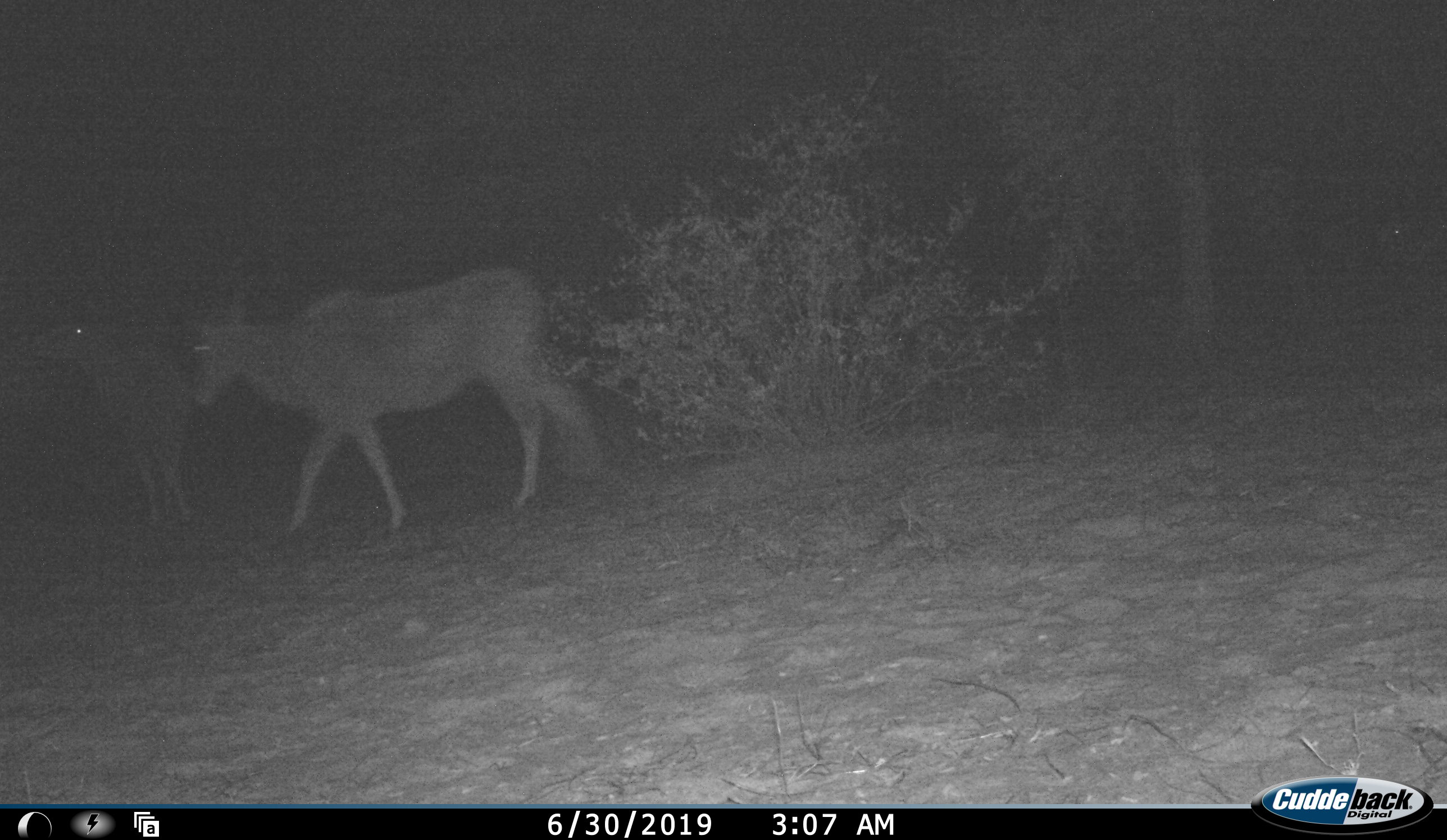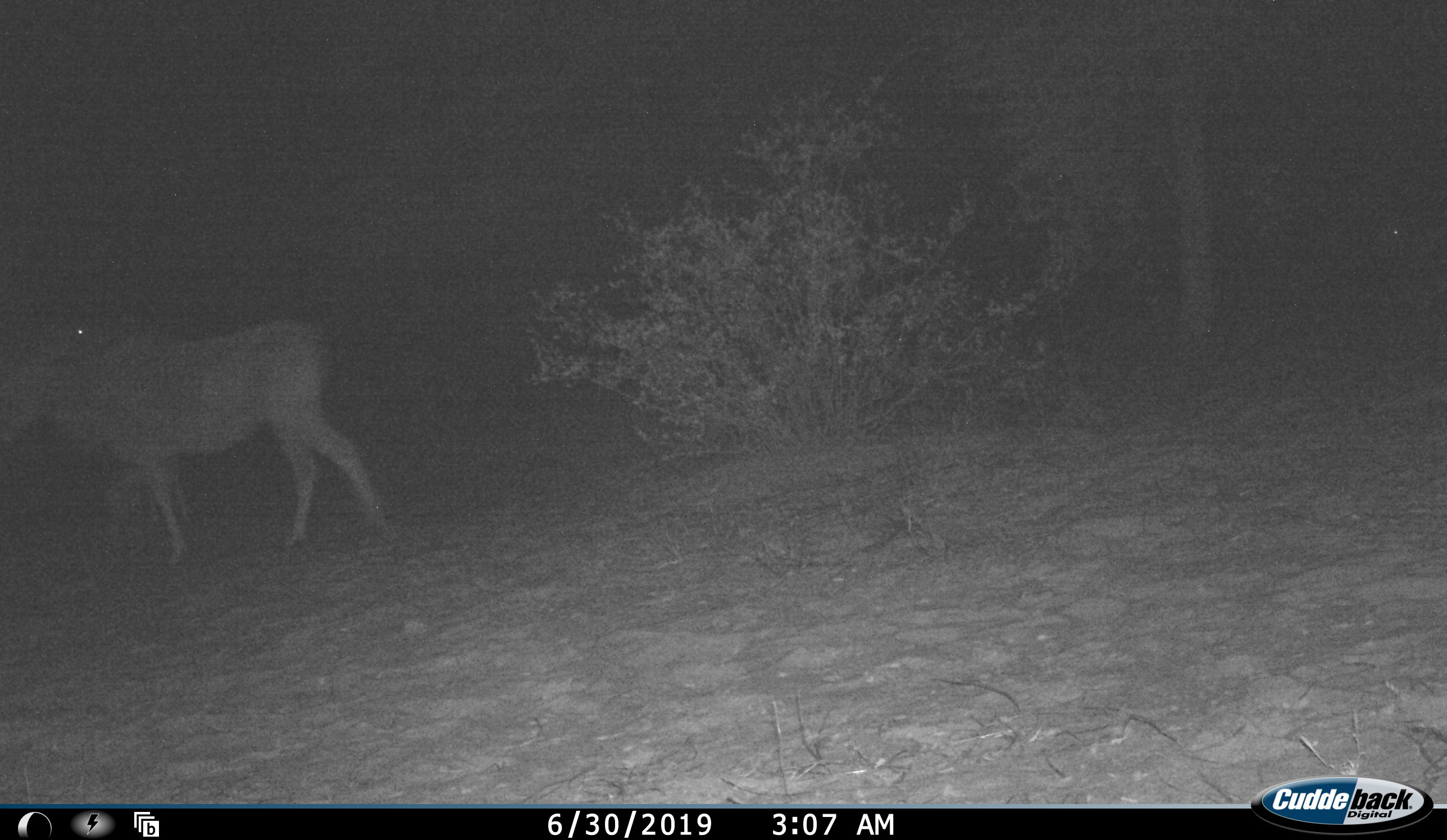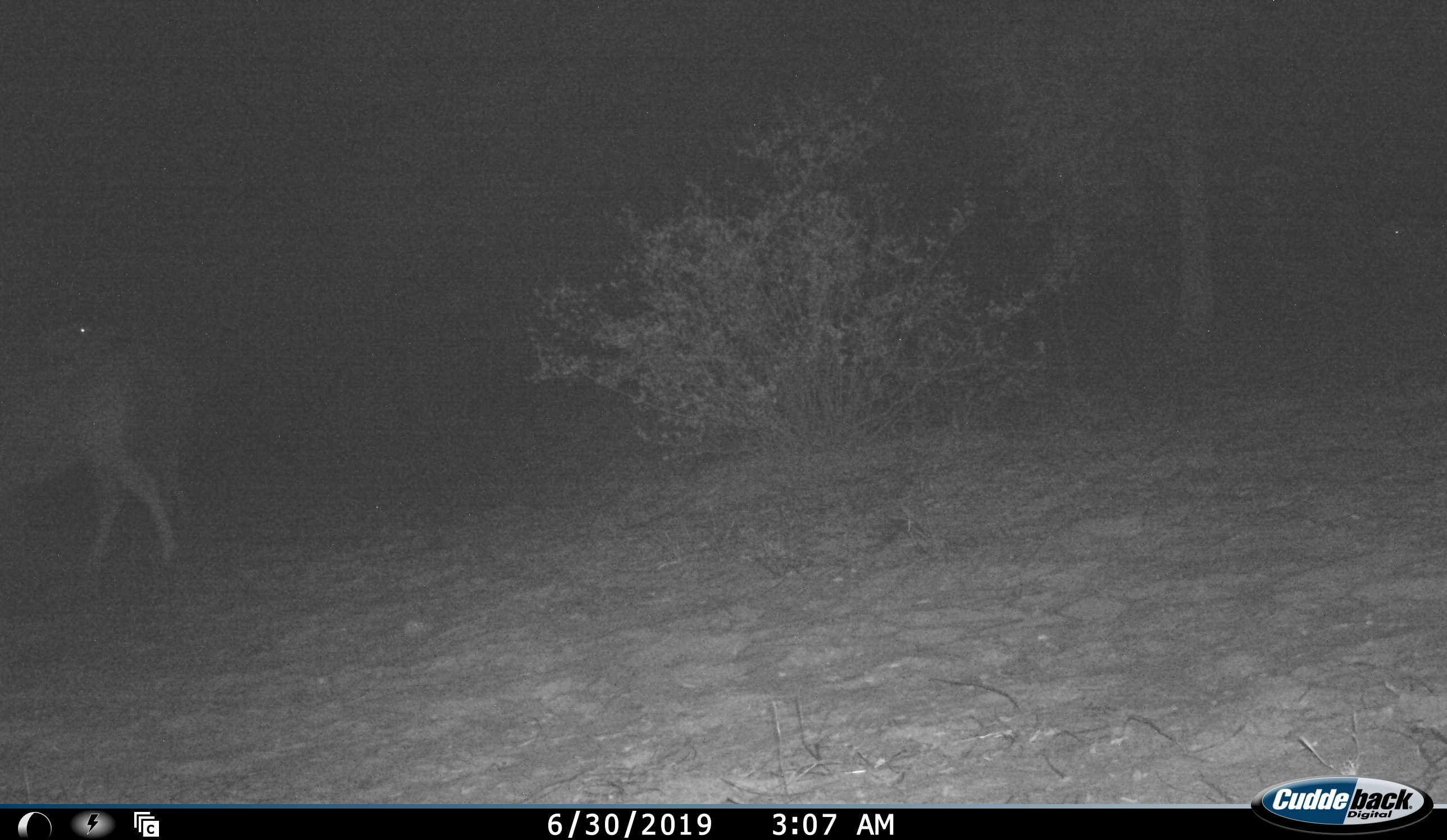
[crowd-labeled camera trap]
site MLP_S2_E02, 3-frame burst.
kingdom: Animalia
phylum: Chordata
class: Mammalia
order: Artiodactyla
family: Bovidae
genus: Tragelaphus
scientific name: Tragelaphus oryx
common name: eland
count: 2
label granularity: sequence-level